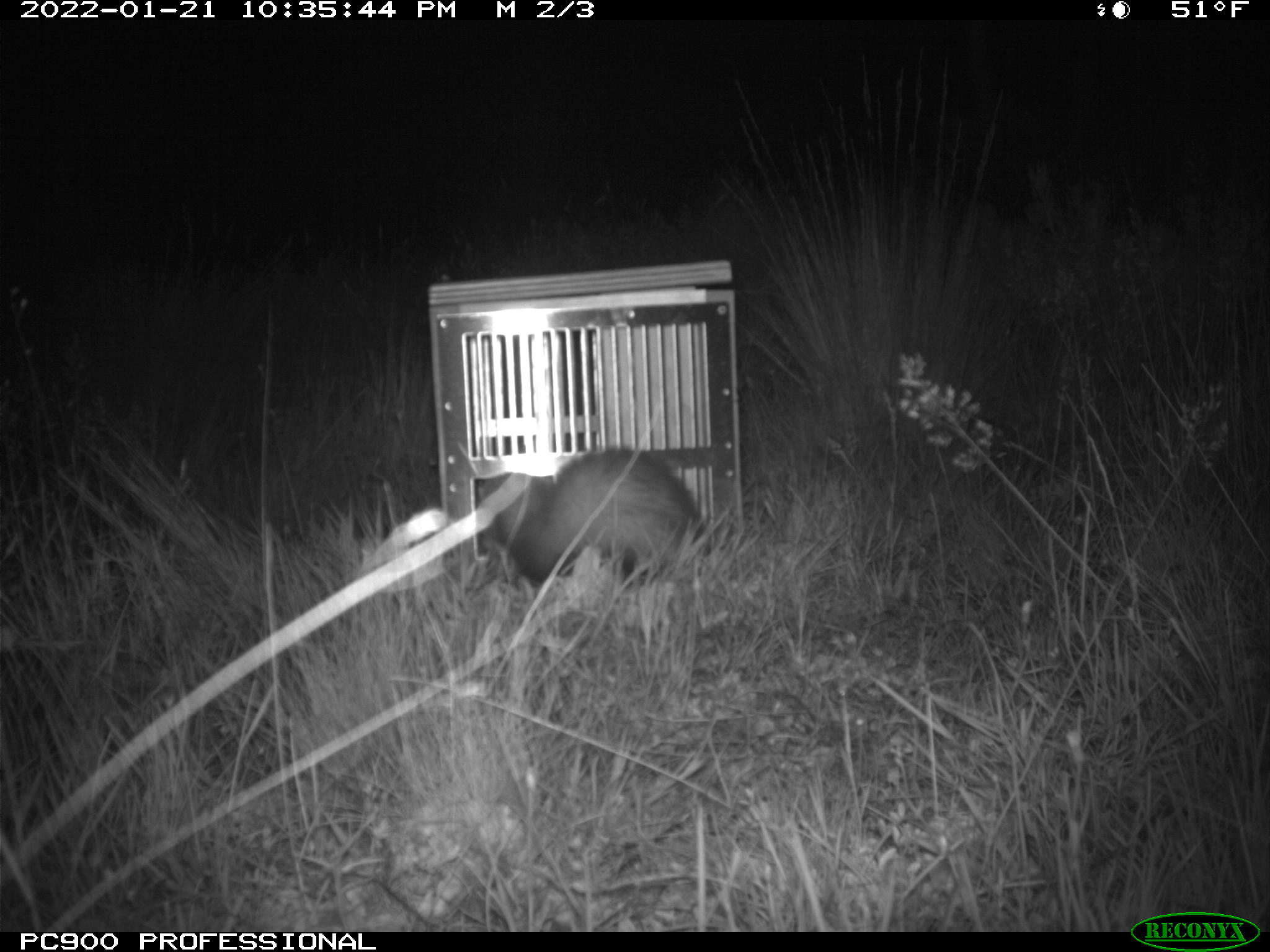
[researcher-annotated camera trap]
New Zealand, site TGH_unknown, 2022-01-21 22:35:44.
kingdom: Animalia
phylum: Chordata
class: Mammalia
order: Carnivora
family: Mustelidae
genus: Mustela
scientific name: Mustela furo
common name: ferret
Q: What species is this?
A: Ferret (Mustela furo).